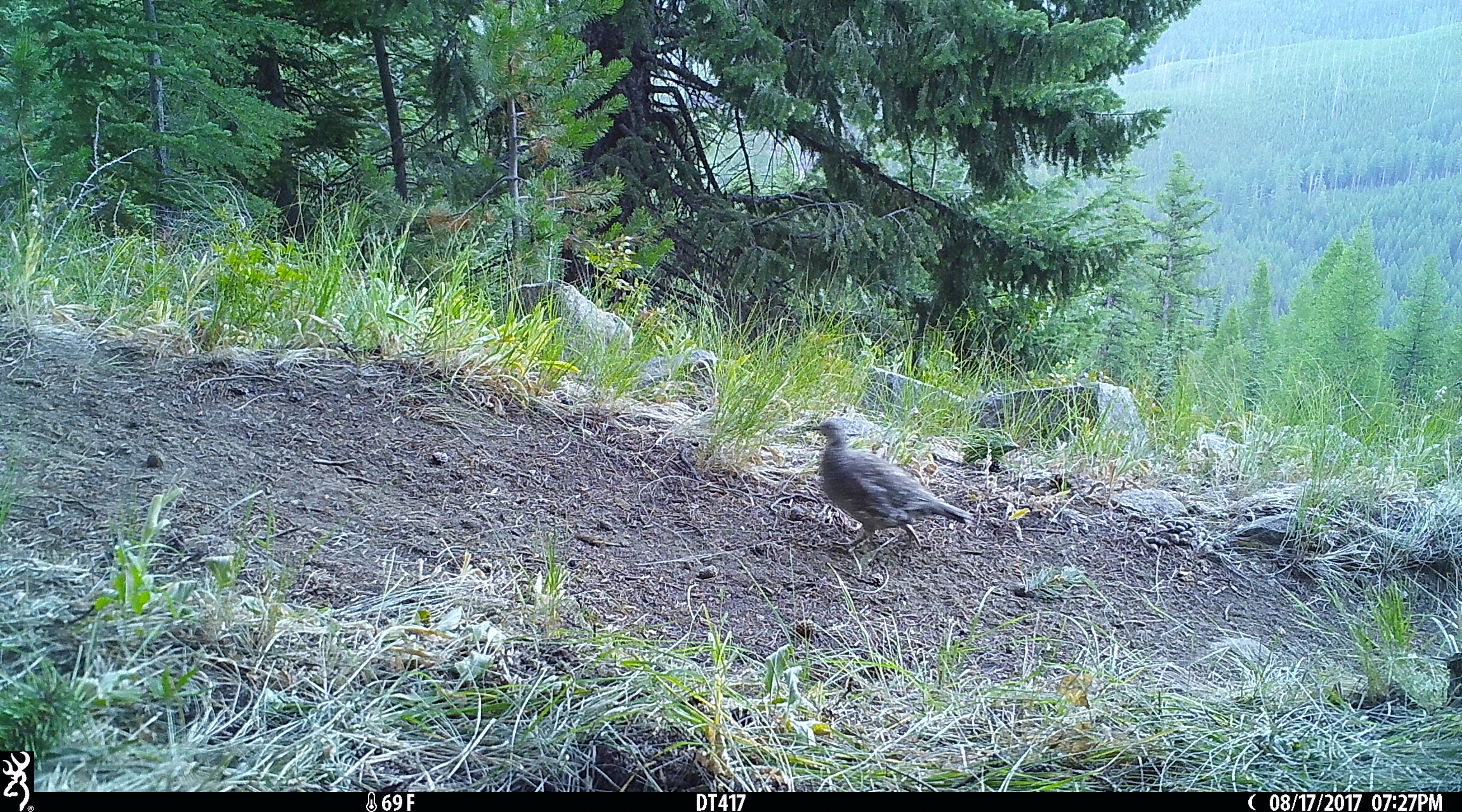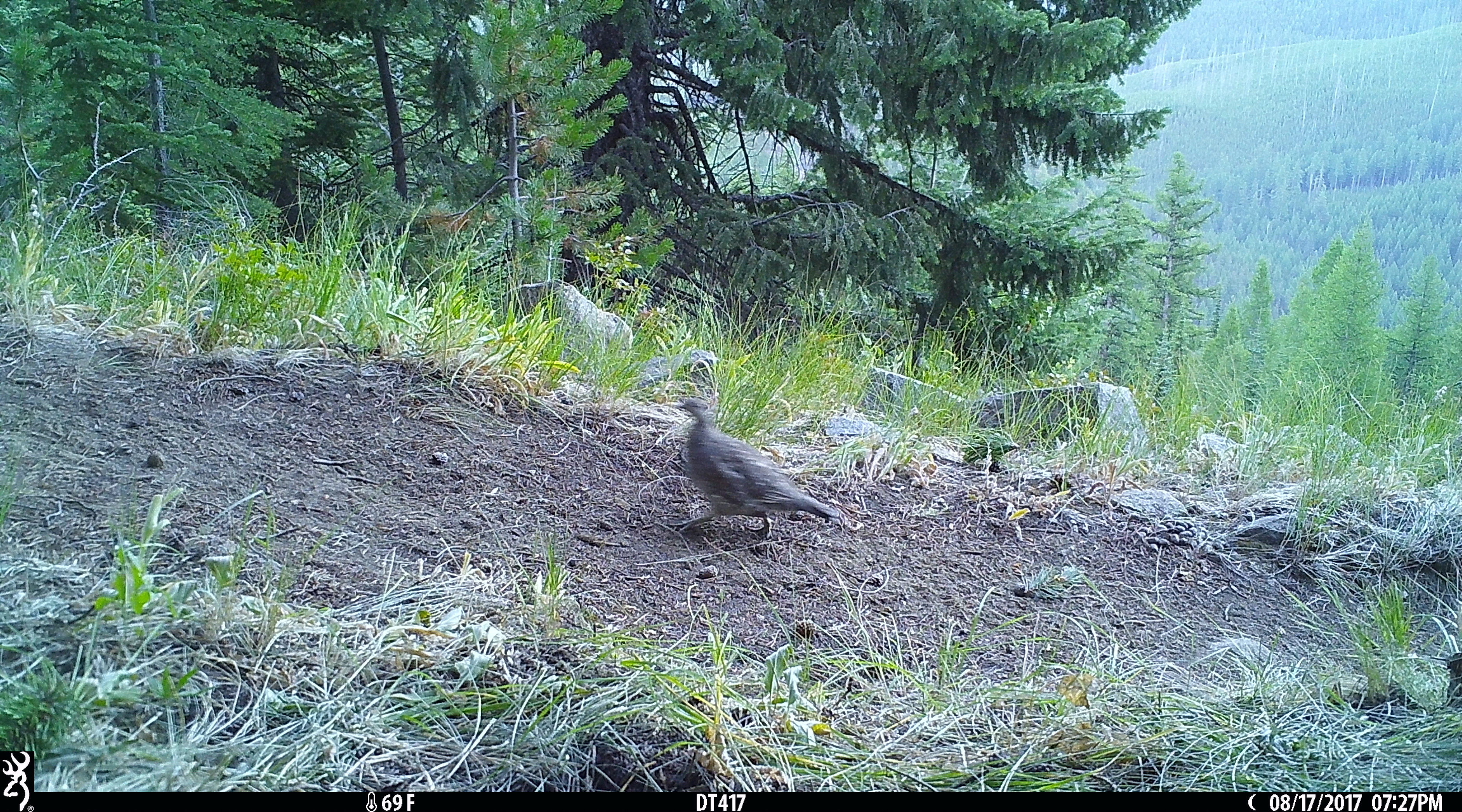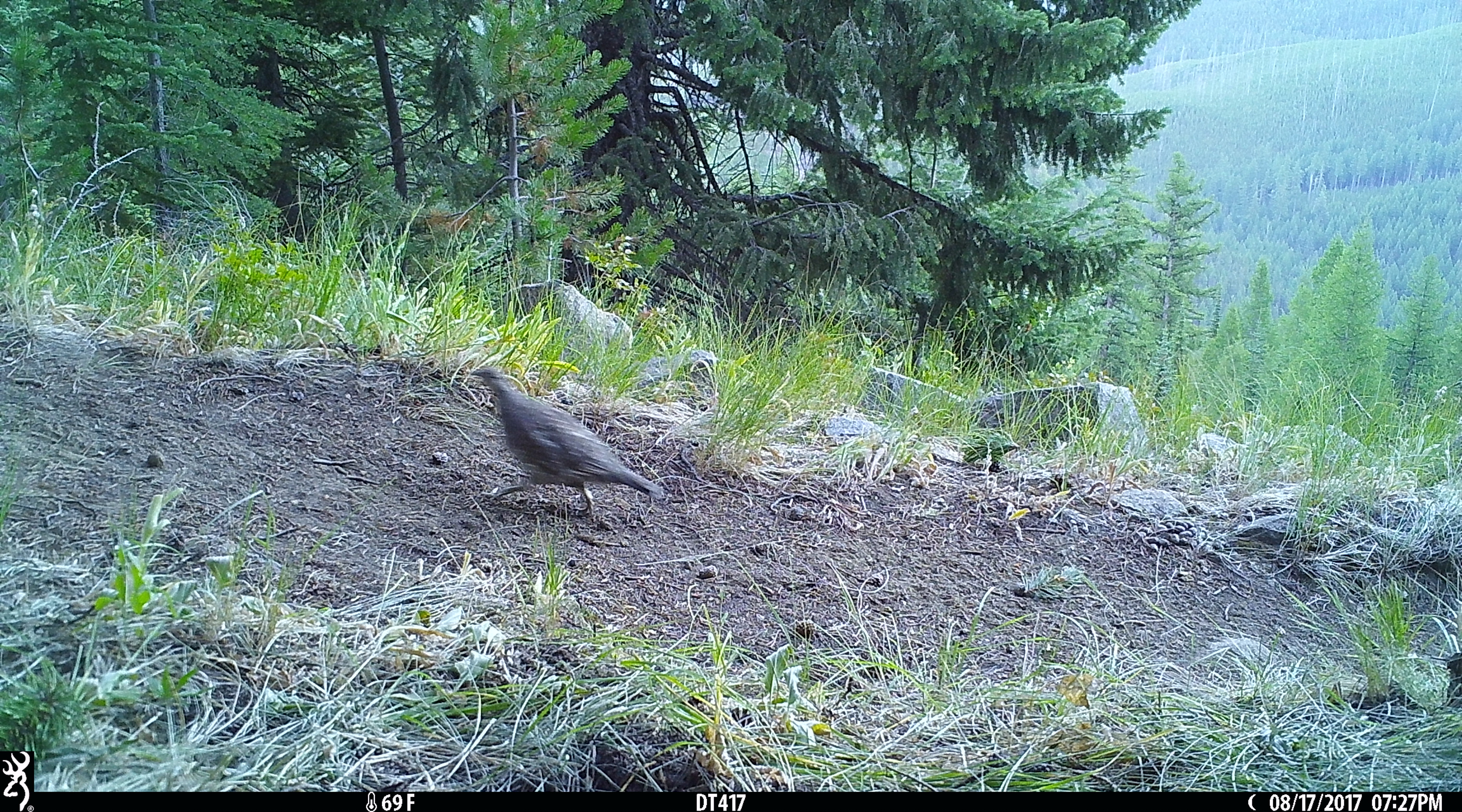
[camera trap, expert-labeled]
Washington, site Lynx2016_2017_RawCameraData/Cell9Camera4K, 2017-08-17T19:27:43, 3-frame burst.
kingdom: Animalia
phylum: Chordata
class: Aves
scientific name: Aves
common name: birds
Aves (birds). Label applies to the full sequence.